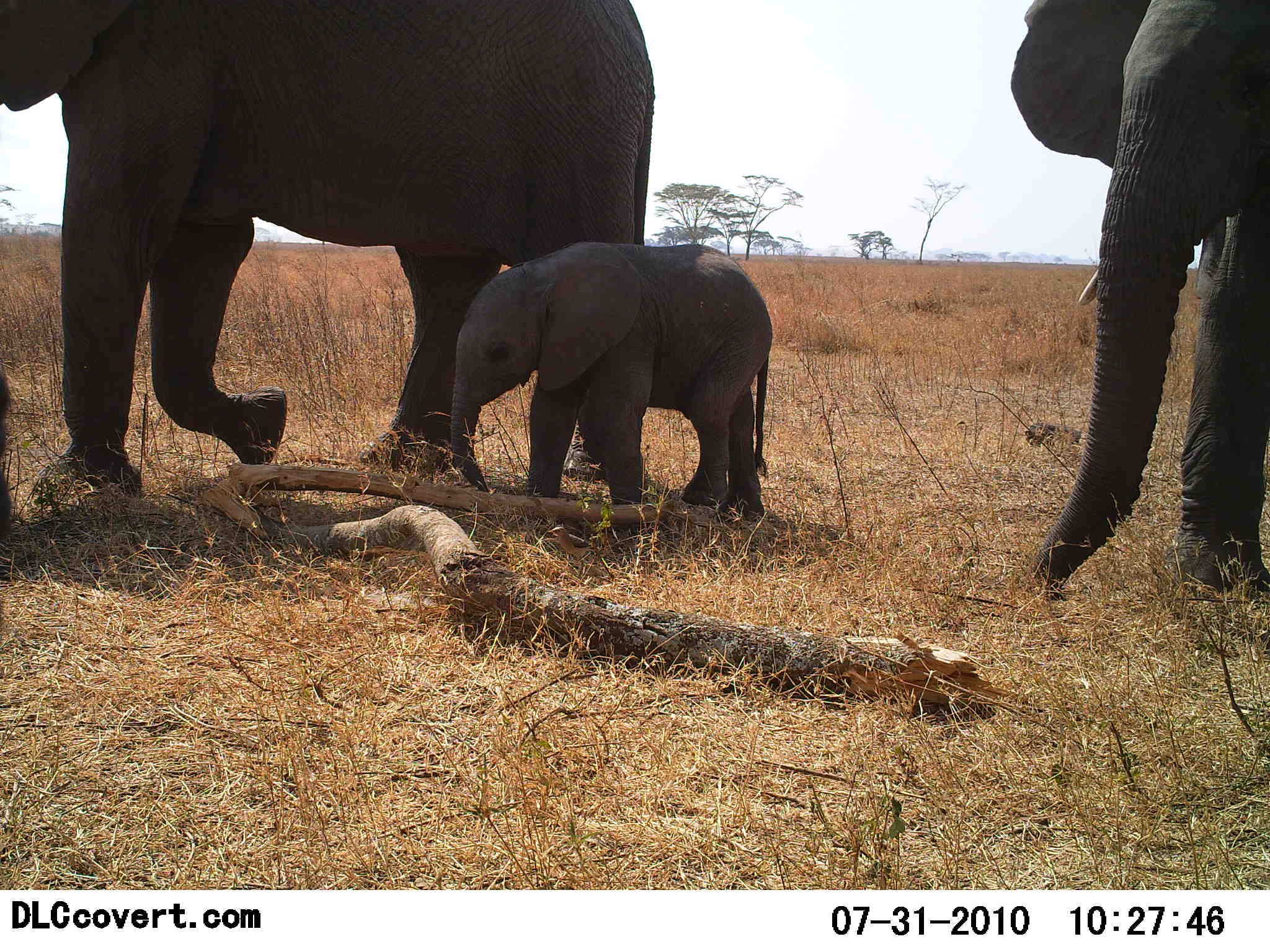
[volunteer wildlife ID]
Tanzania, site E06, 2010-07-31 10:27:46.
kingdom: Animalia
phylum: Chordata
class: Mammalia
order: Proboscidea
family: Elephantidae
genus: Loxodonta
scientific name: Loxodonta africana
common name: african bush elephant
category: elephant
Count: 3.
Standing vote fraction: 46%.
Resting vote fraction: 0%.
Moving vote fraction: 62%.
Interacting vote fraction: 0%.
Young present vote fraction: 85%.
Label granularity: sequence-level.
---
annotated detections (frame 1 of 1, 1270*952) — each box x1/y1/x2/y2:
animal: 0/0/656/498; 1010/0/1270/602; 448/241/775/516